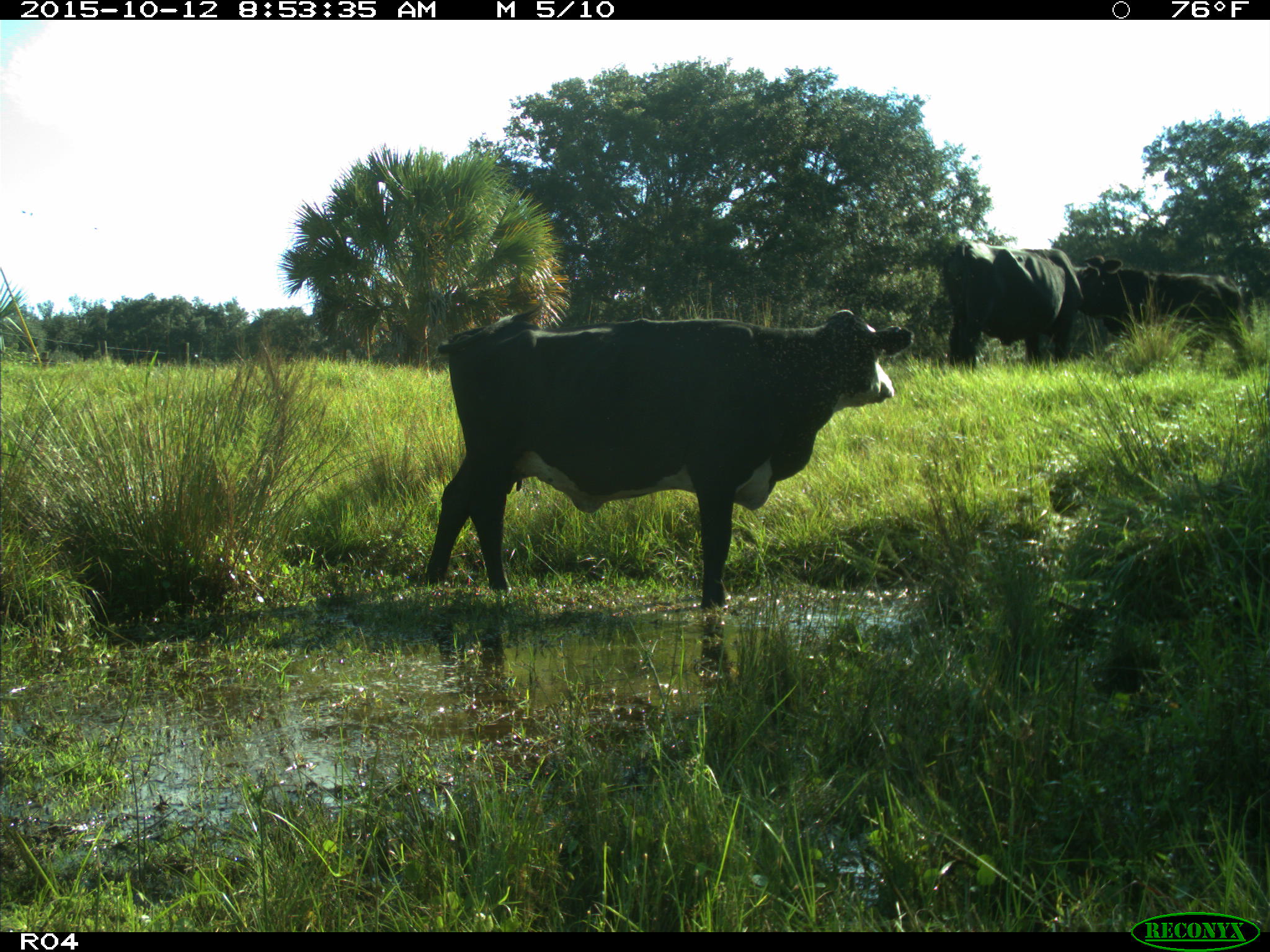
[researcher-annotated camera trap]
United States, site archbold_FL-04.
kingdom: Animalia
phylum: Chordata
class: Mammalia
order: Artiodactyla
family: Bovidae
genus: Bos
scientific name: Bos taurus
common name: domestic cow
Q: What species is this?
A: Bos taurus (domestic cow).